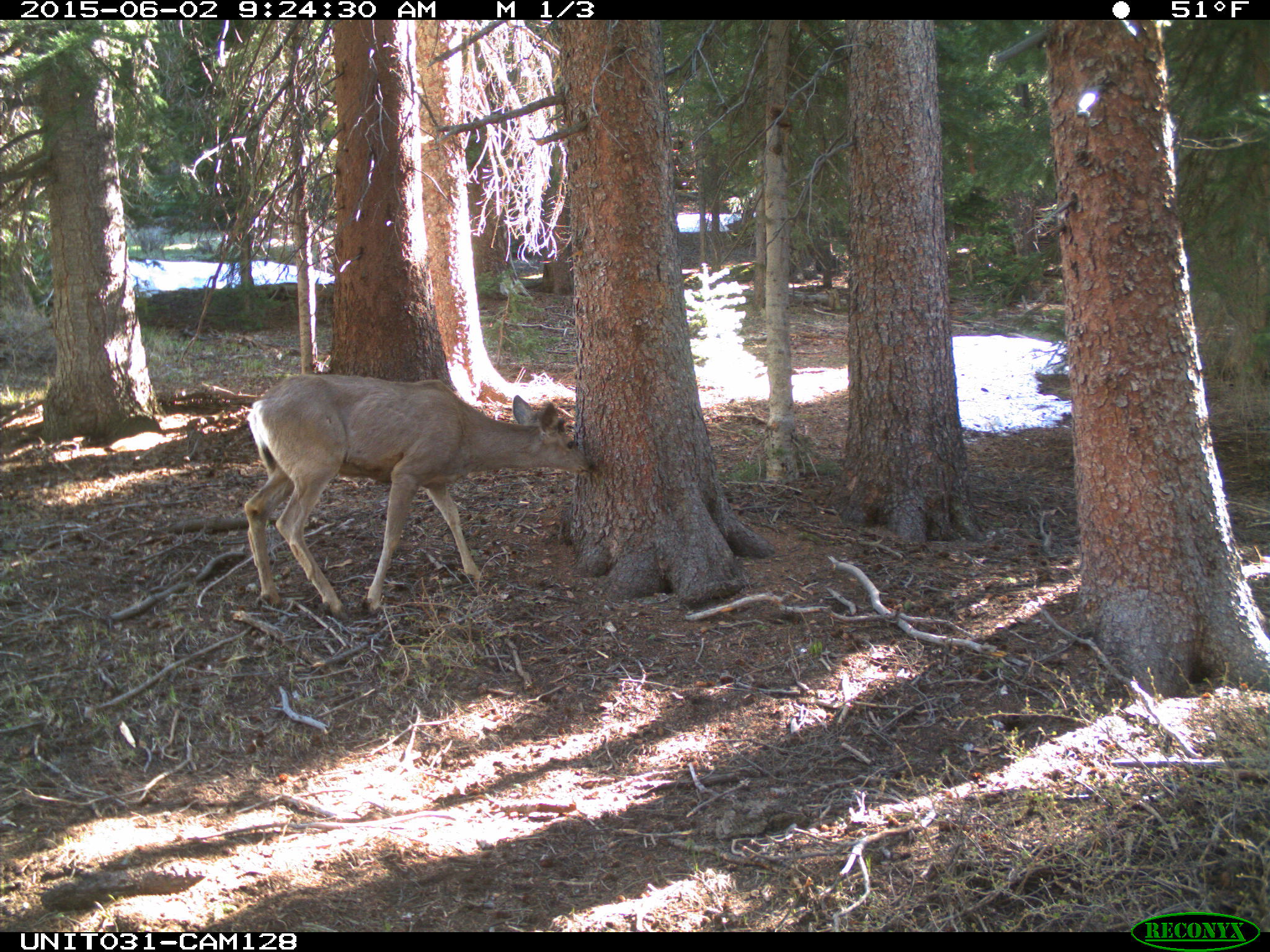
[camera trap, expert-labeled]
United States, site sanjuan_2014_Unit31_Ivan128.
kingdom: Animalia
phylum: Chordata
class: Mammalia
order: Artiodactyla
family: Cervidae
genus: Odocoileus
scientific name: Odocoileus hemionus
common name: mule deer